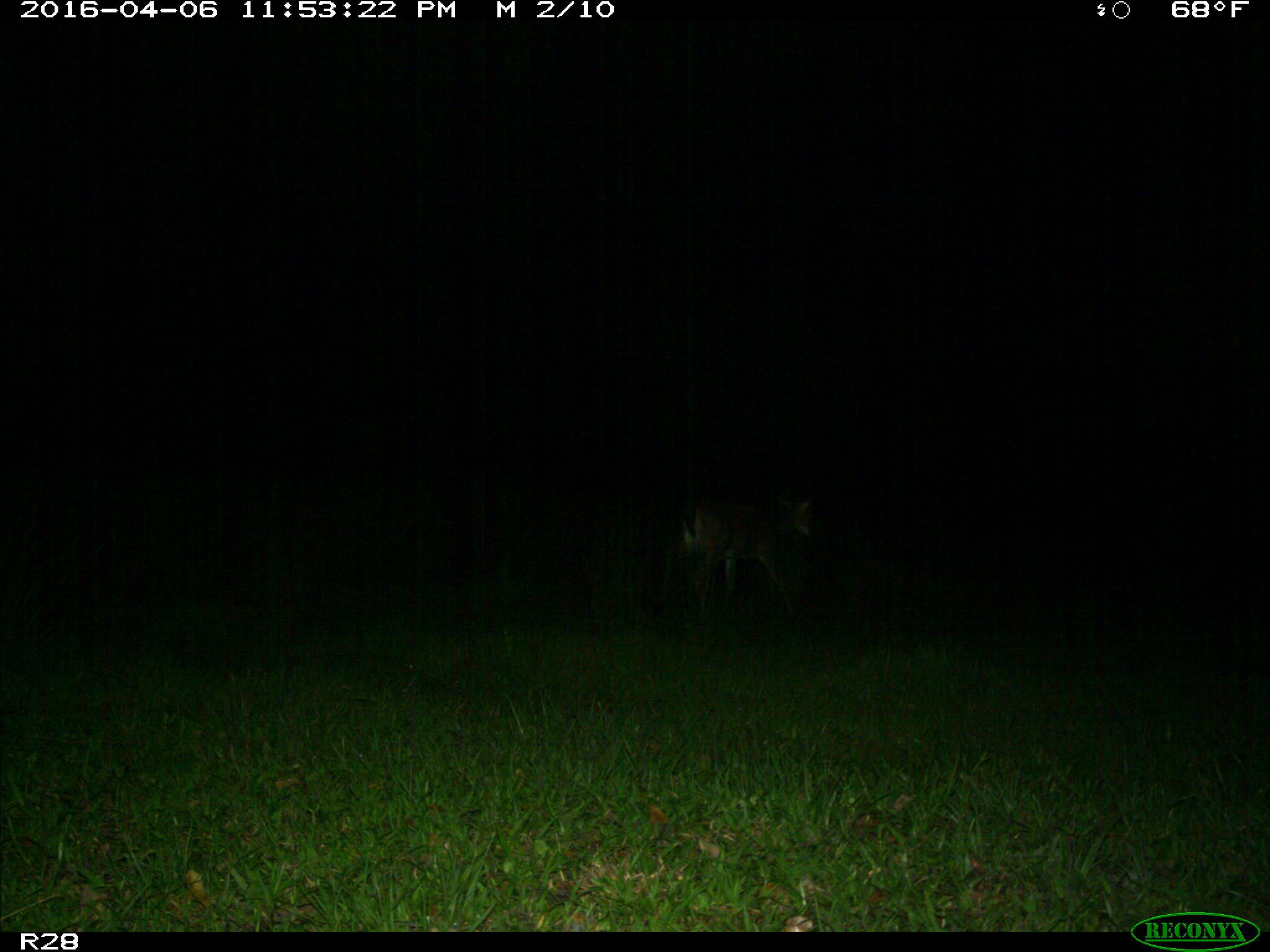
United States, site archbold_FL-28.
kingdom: Animalia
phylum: Chordata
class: Mammalia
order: Artiodactyla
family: Bovidae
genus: Bos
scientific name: Bos taurus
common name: domestic cow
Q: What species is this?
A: Bos taurus (domestic cow).